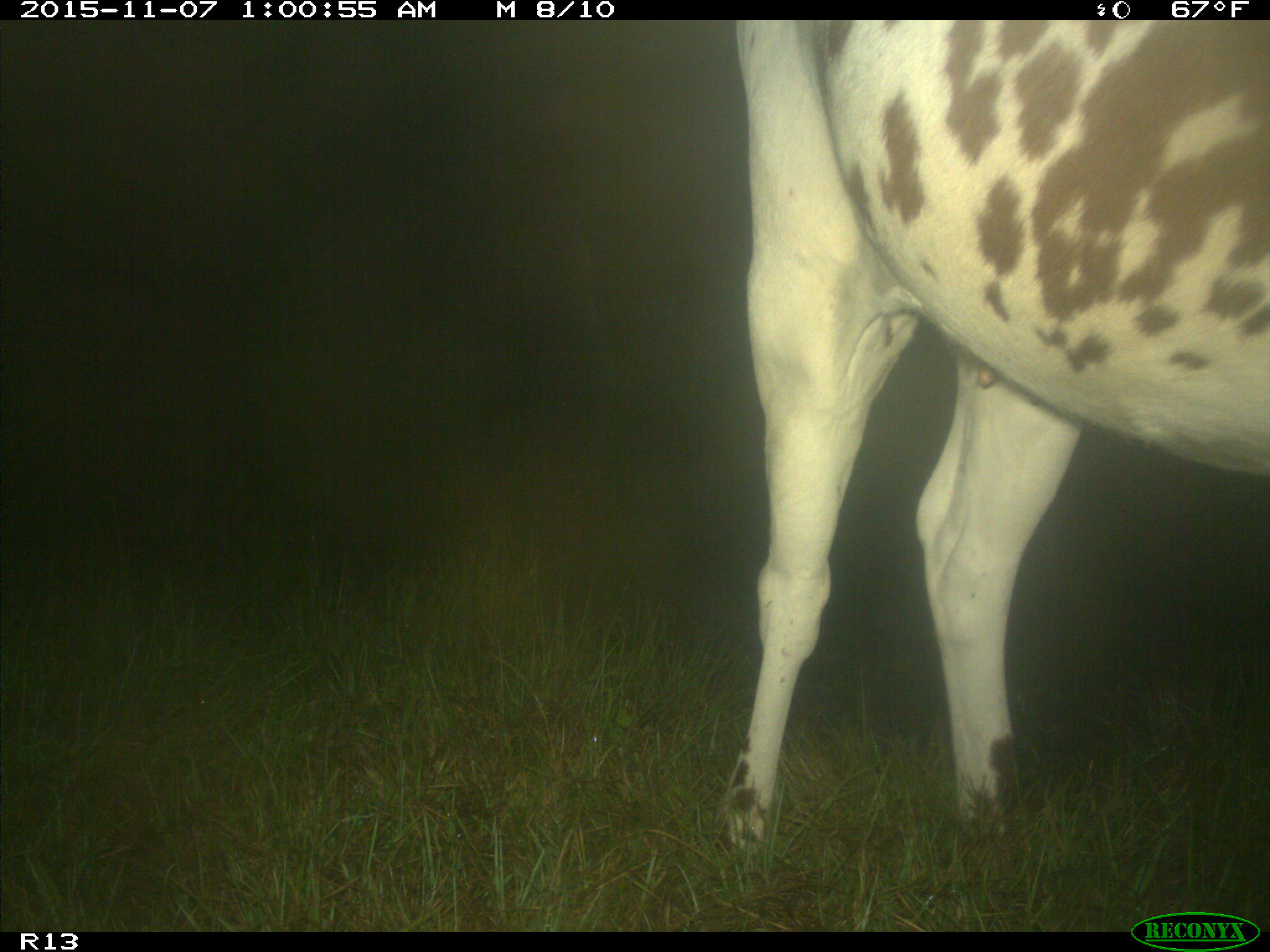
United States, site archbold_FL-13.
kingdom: Animalia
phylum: Chordata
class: Mammalia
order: Artiodactyla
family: Bovidae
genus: Bos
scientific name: Bos taurus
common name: domestic cow